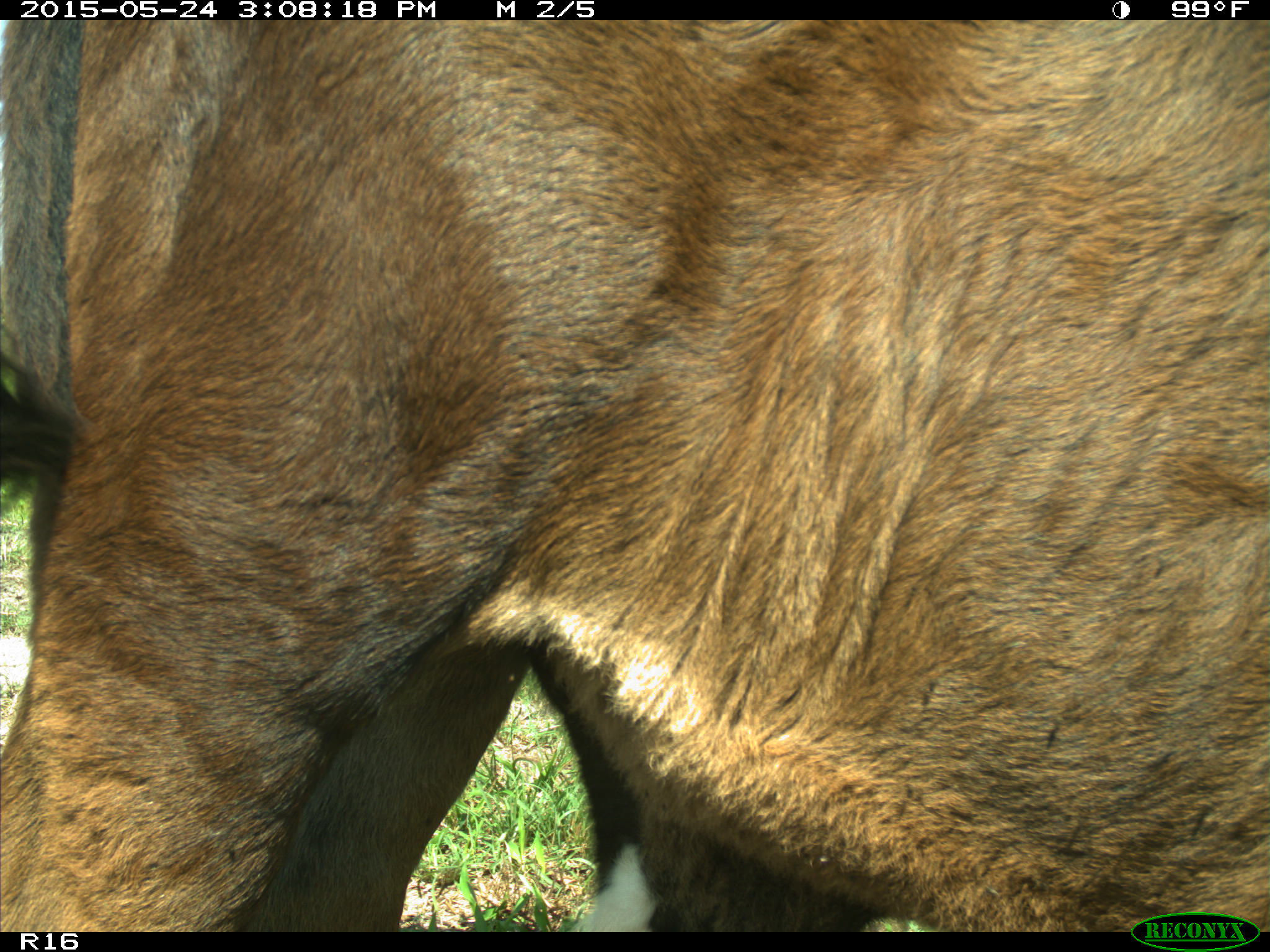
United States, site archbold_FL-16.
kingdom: Animalia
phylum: Chordata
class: Mammalia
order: Artiodactyla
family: Bovidae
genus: Bos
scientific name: Bos taurus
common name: domestic cow